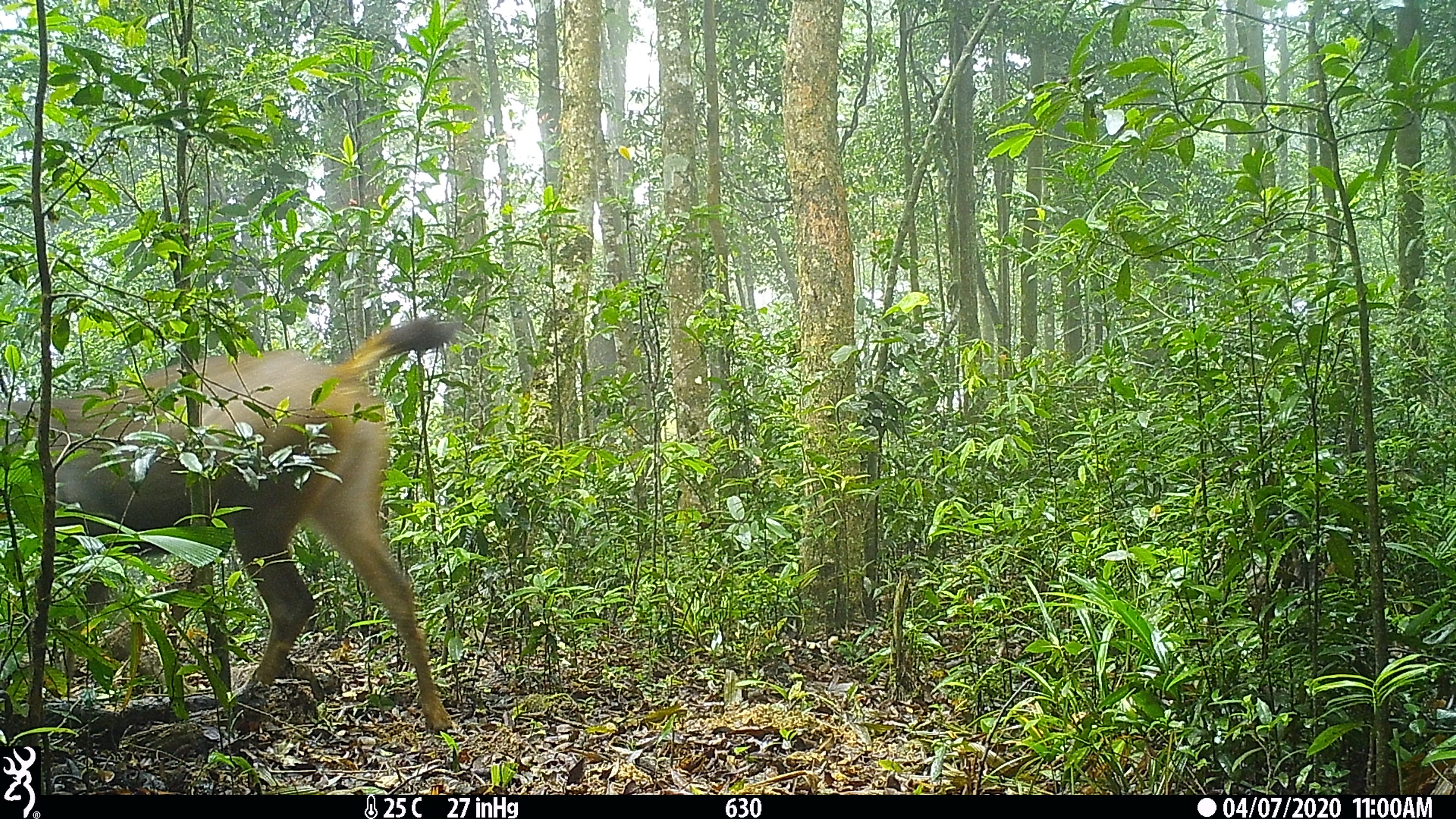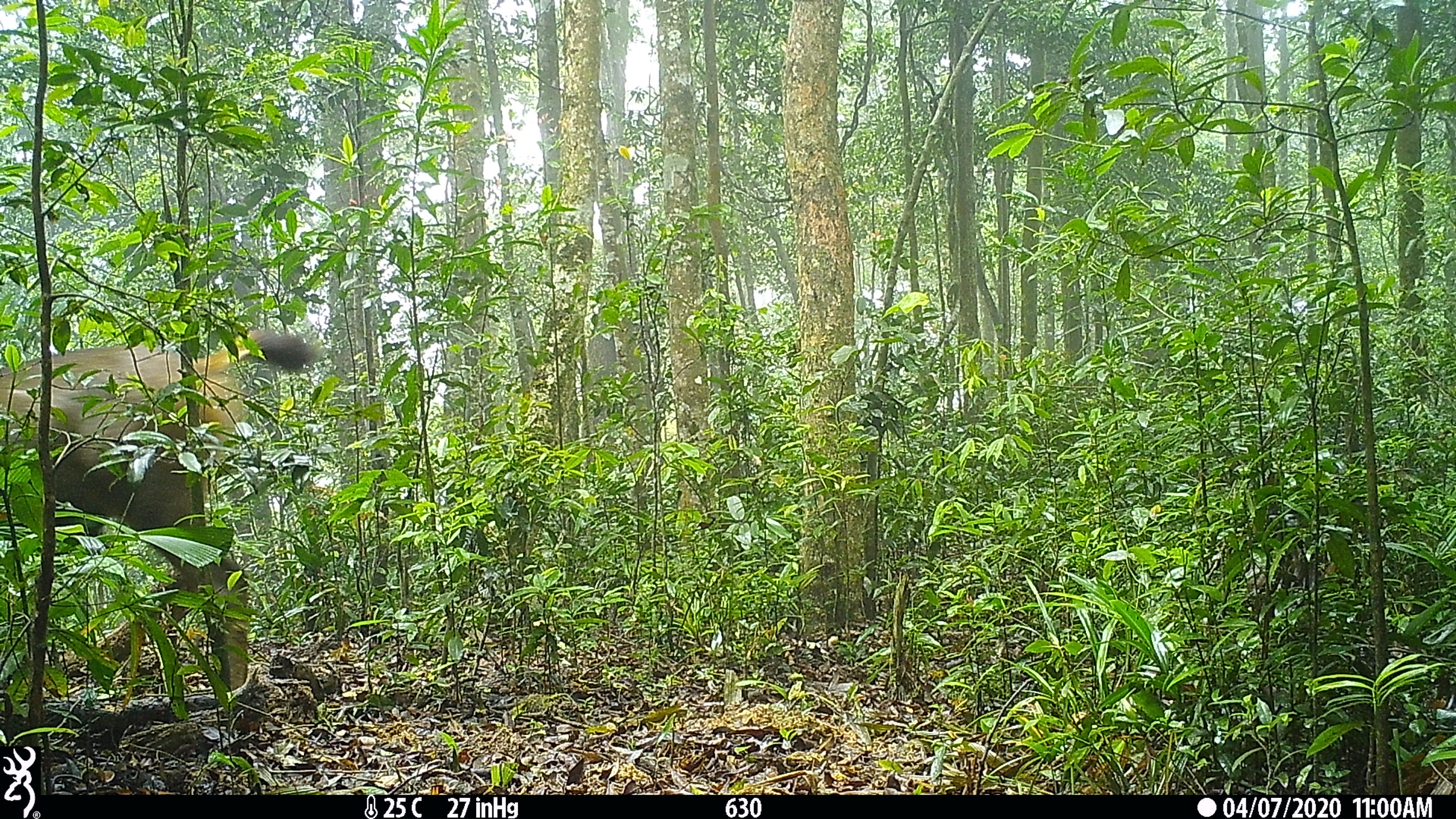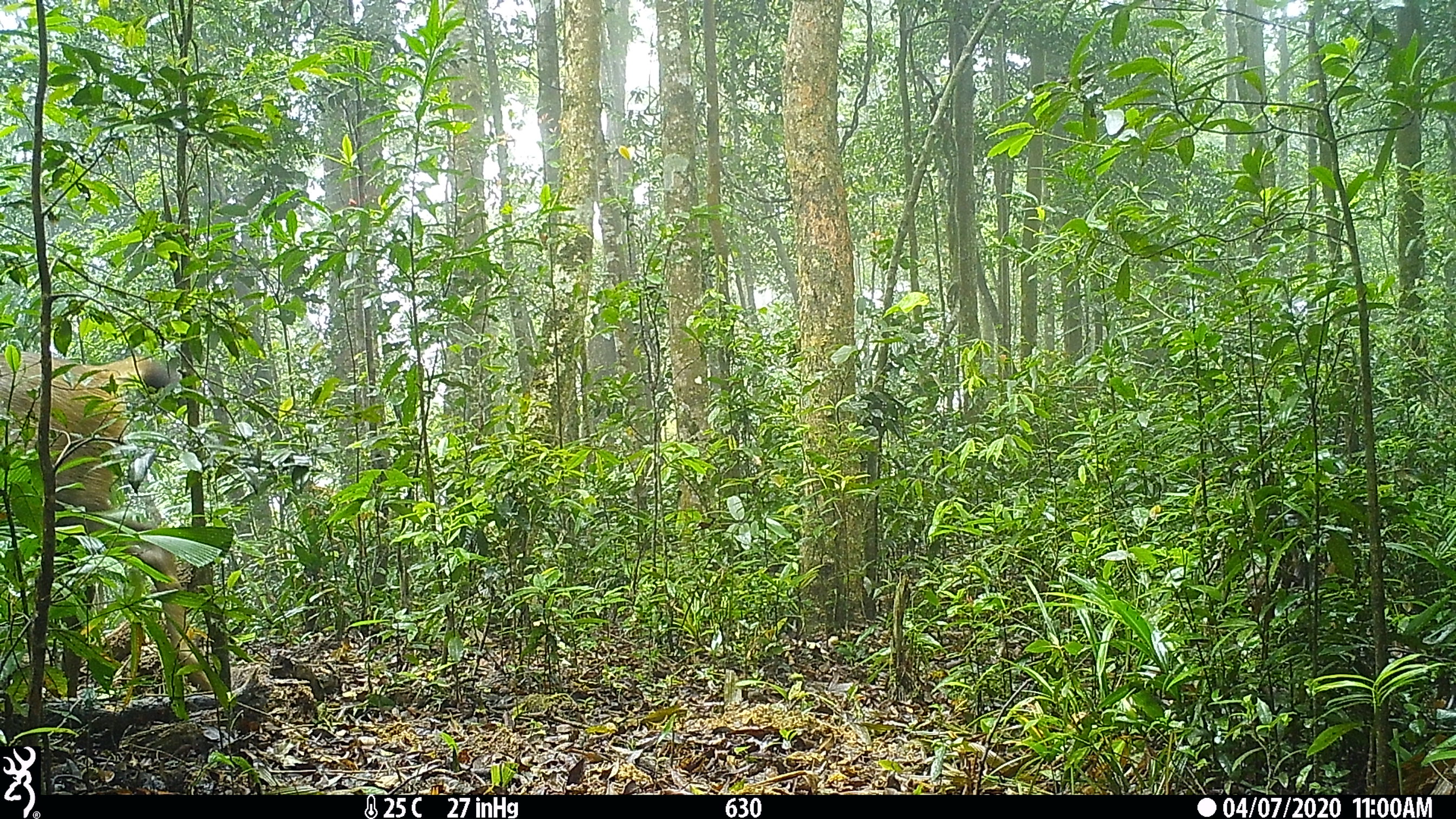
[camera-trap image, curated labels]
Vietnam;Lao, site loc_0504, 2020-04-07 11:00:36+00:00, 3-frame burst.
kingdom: Animalia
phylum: Chordata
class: Mammalia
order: Artiodactyla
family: Cervidae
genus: Rusa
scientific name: Rusa unicolor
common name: sambar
Sambar (Rusa unicolor). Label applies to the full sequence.